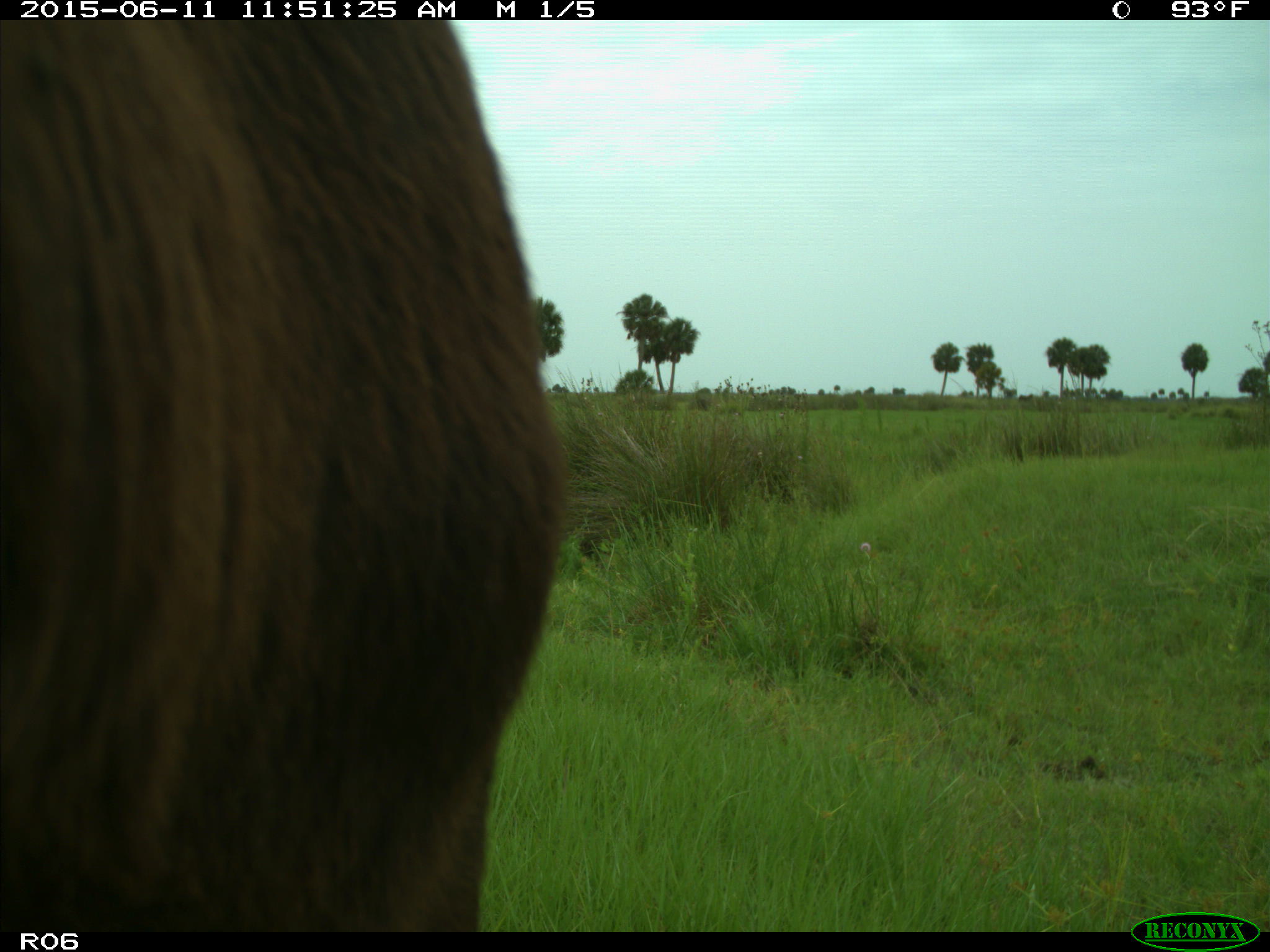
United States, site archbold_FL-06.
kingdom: Animalia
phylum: Chordata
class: Mammalia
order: Artiodactyla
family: Bovidae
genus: Bos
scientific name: Bos taurus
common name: domestic cow